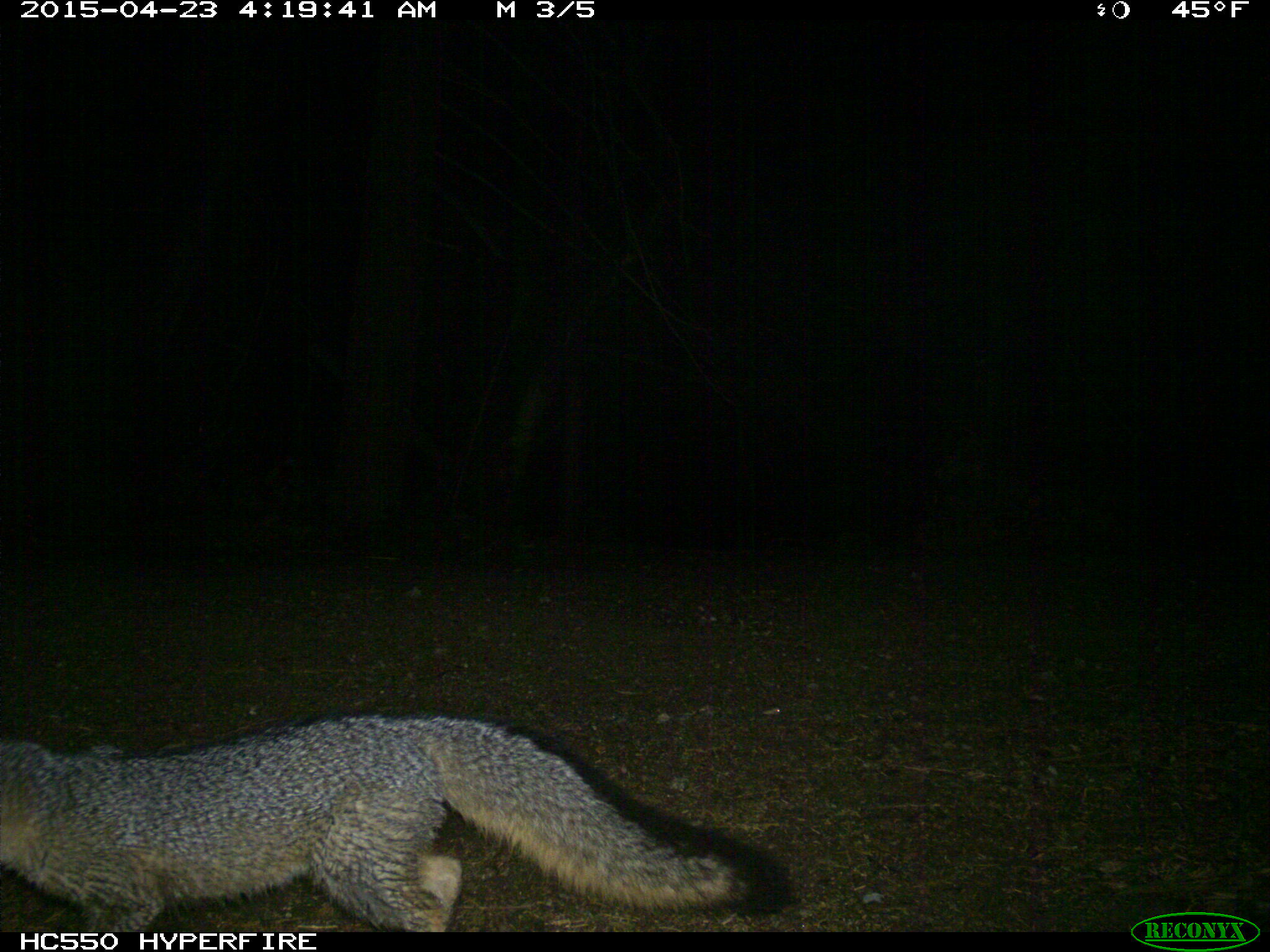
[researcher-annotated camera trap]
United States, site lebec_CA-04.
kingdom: Animalia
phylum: Chordata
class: Mammalia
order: Carnivora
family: Canidae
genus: Urocyon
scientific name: Urocyon cinereoargenteus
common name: gray fox